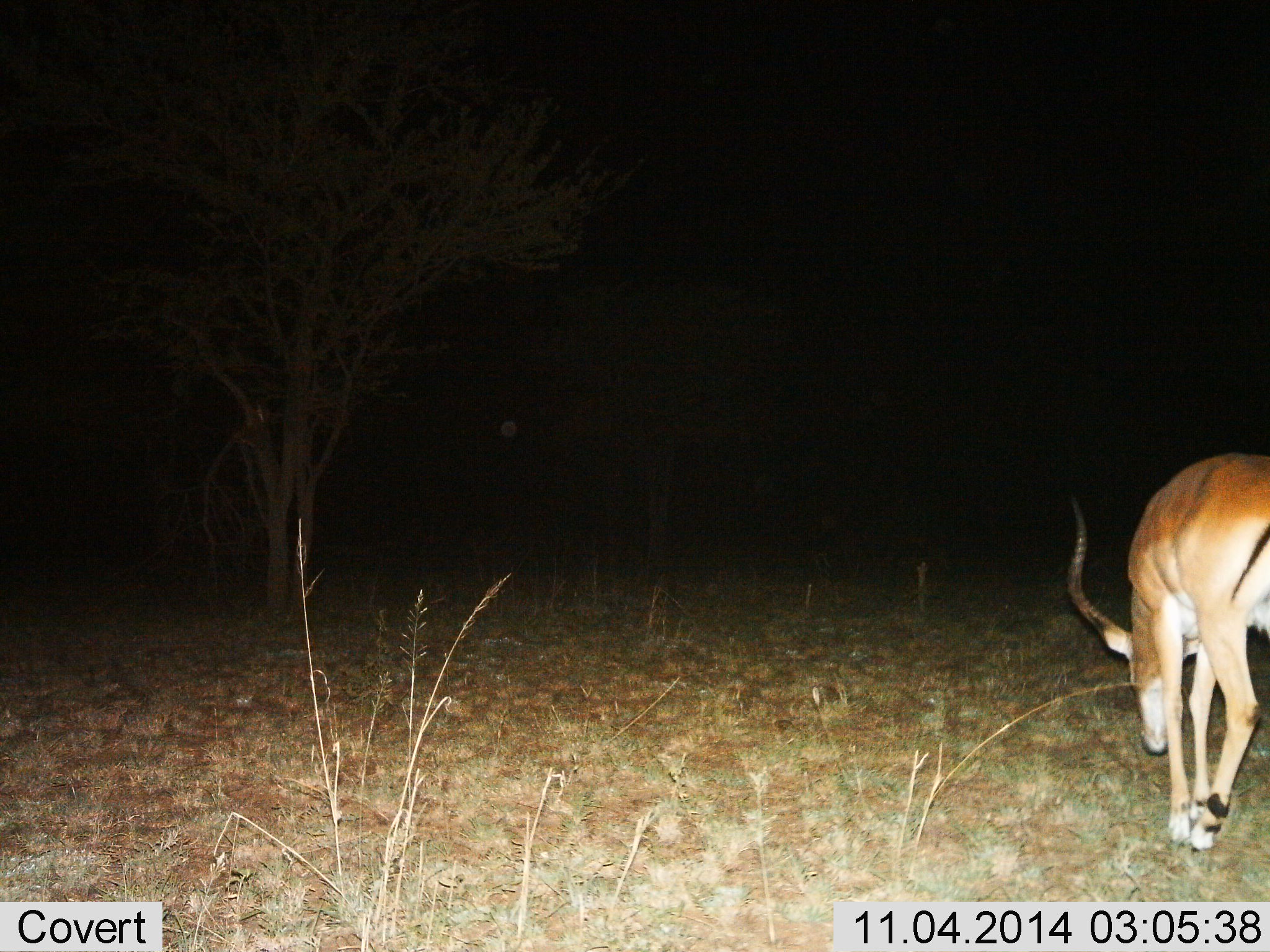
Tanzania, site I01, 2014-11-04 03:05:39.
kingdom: Animalia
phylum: Chordata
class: Mammalia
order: Artiodactyla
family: Bovidae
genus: Aepyceros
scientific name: Aepyceros melampus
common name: impala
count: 1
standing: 20%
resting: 0%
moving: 30%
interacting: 0%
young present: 0%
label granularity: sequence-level